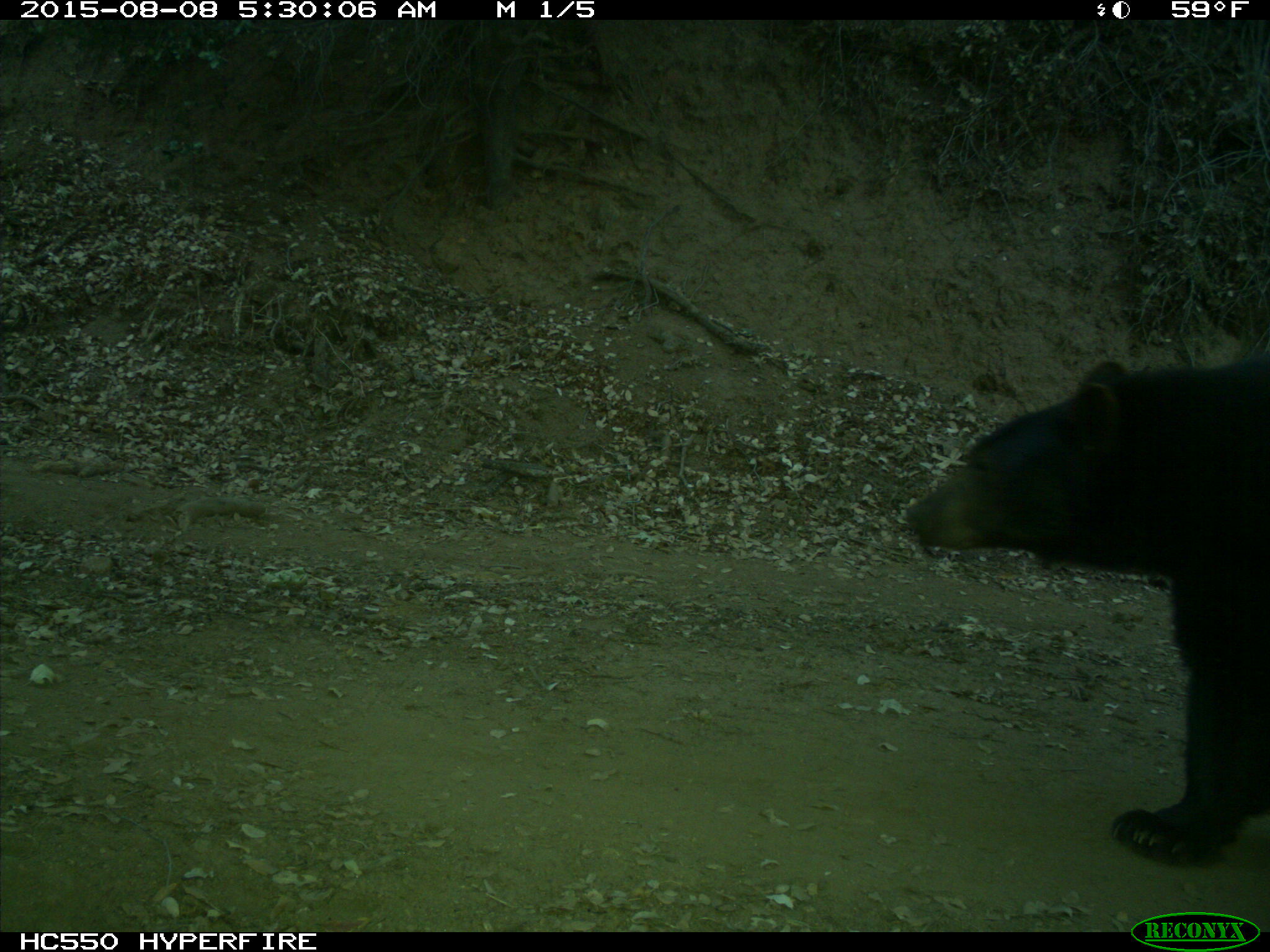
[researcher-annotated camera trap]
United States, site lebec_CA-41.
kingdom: Animalia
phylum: Chordata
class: Mammalia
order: Carnivora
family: Ursidae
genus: Ursus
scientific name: Ursus americanus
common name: american black bear